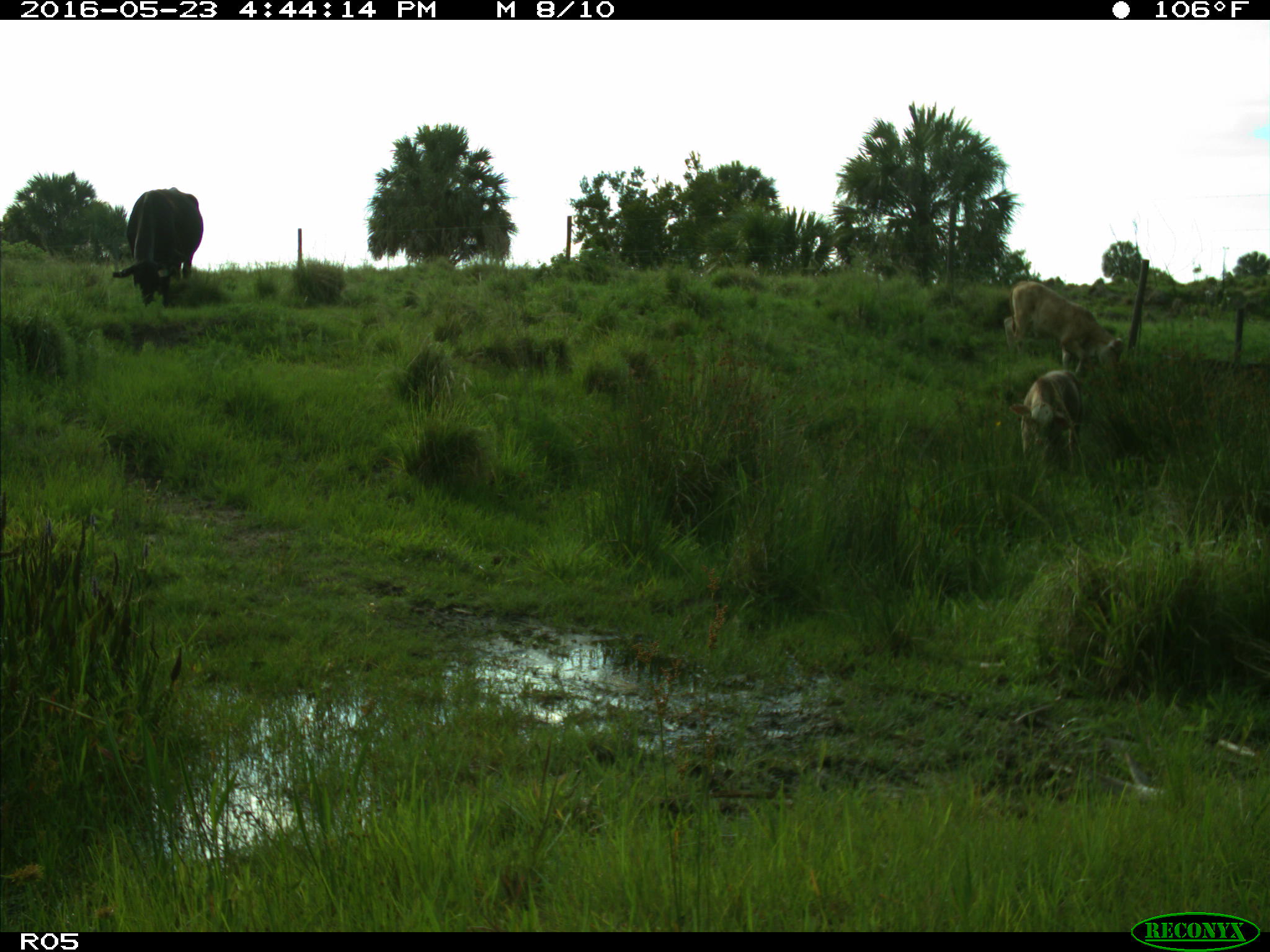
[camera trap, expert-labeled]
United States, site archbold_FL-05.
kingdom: Animalia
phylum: Chordata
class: Mammalia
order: Artiodactyla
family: Bovidae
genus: Bos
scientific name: Bos taurus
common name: domestic cow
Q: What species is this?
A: Bos taurus (domestic cow).